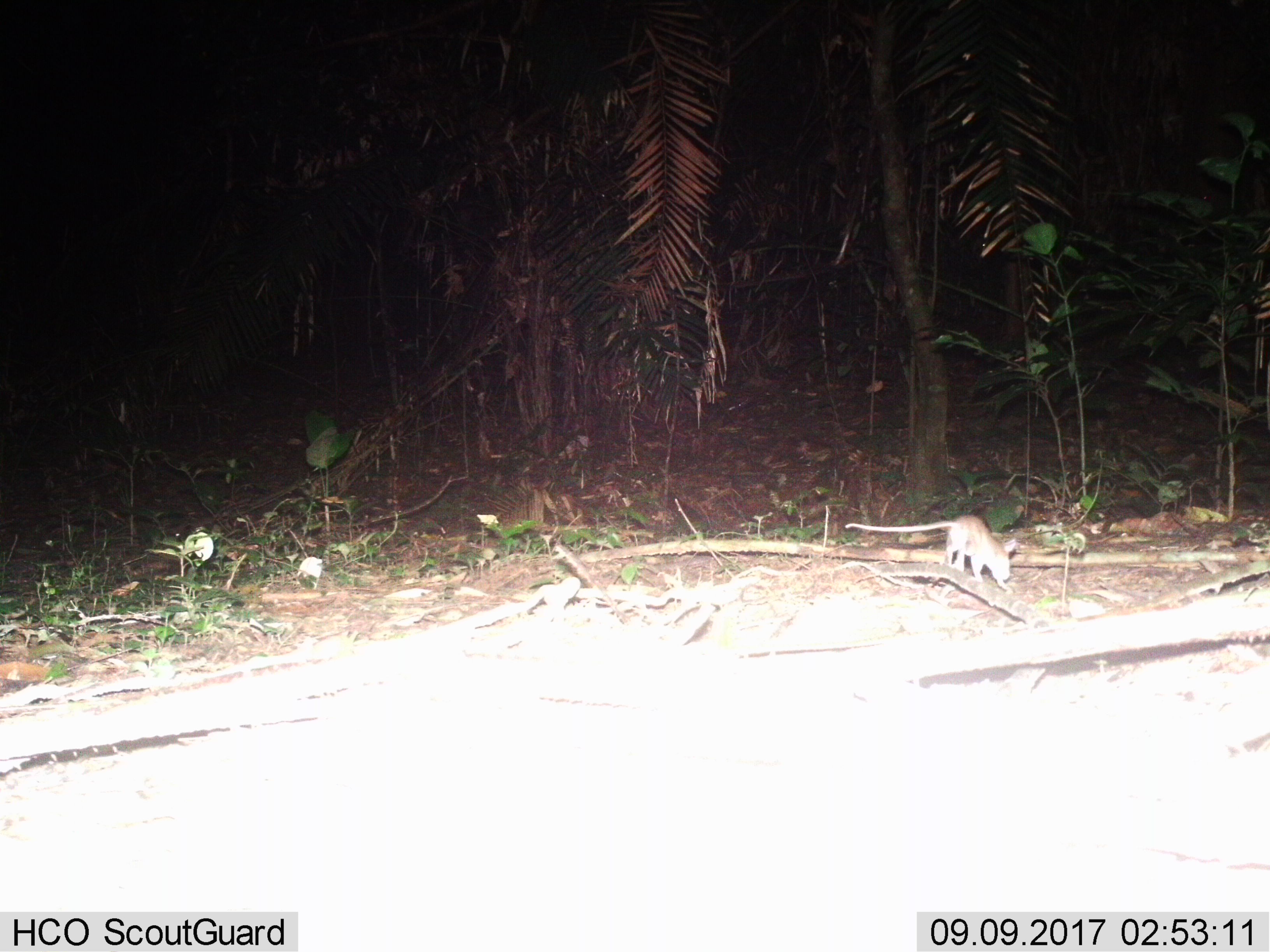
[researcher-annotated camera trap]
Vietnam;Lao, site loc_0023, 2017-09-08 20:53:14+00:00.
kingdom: Animalia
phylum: Chordata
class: Mammalia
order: Rodentia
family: Muridae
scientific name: Muridae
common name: old-world mice and rats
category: unidentified murid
Unidentified murid (old-world mice and rats) (Muridae). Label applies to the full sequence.